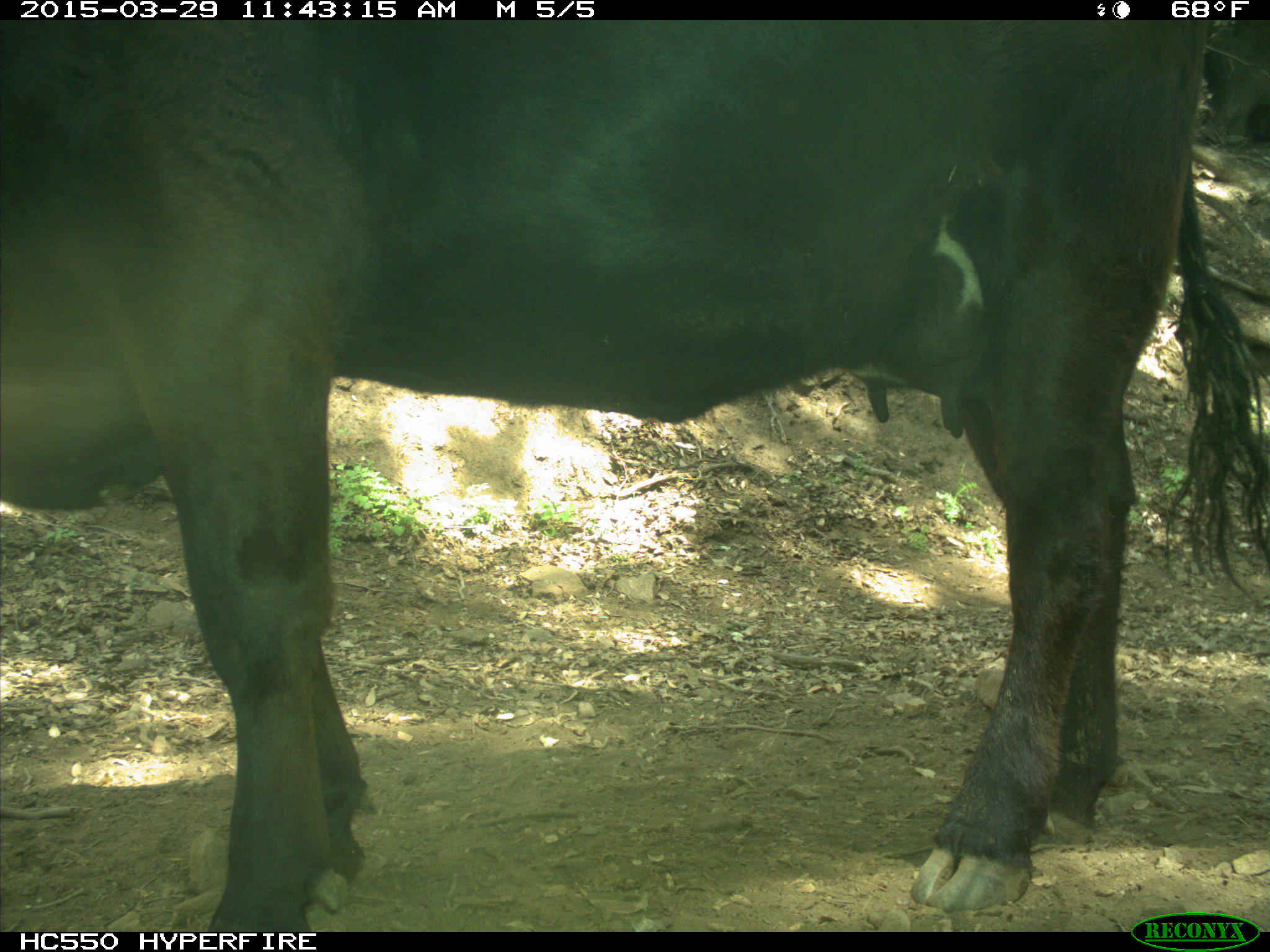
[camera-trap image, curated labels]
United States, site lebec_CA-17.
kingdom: Animalia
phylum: Chordata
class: Mammalia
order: Artiodactyla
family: Bovidae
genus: Bos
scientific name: Bos taurus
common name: domestic cow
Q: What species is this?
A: Bos taurus (domestic cow).